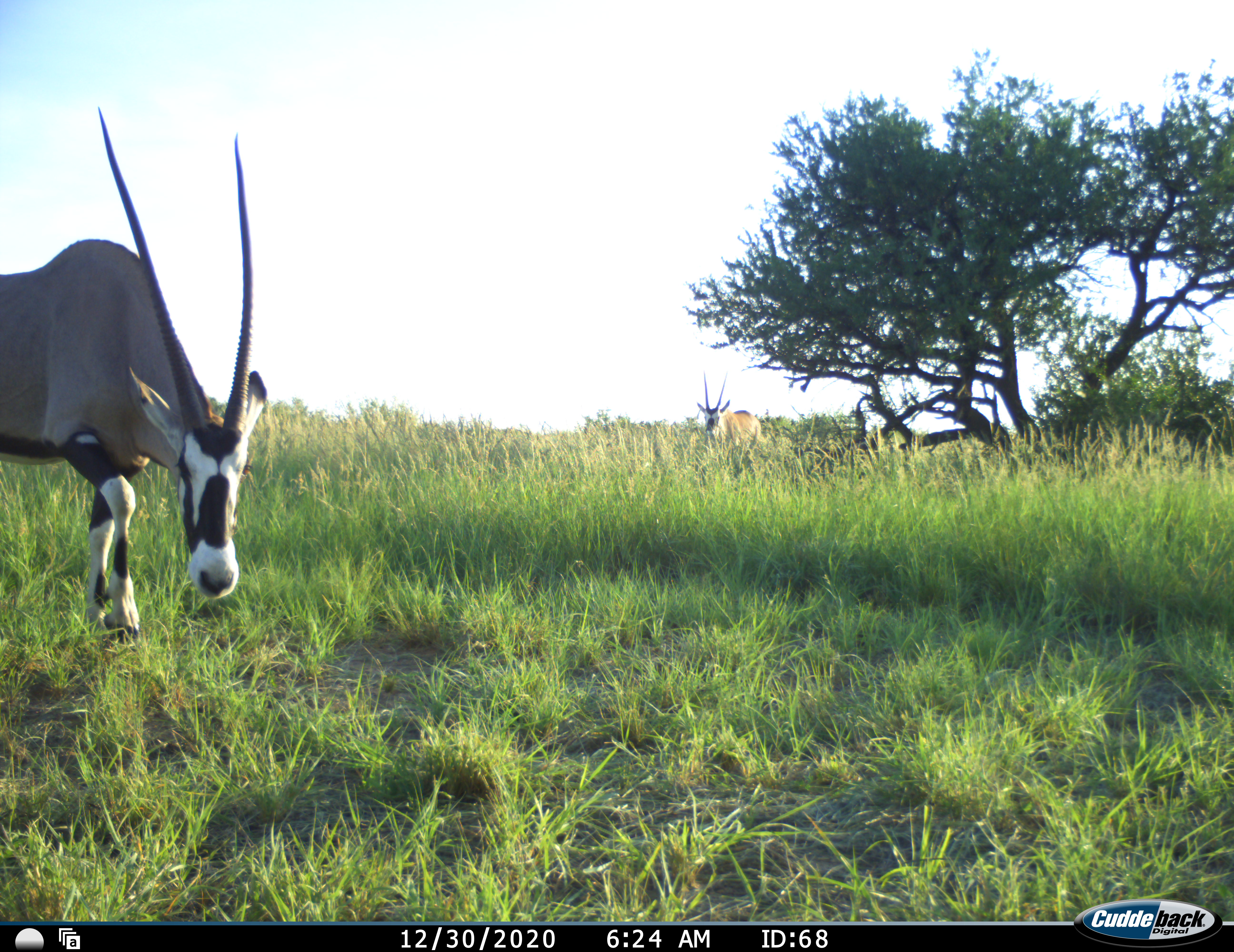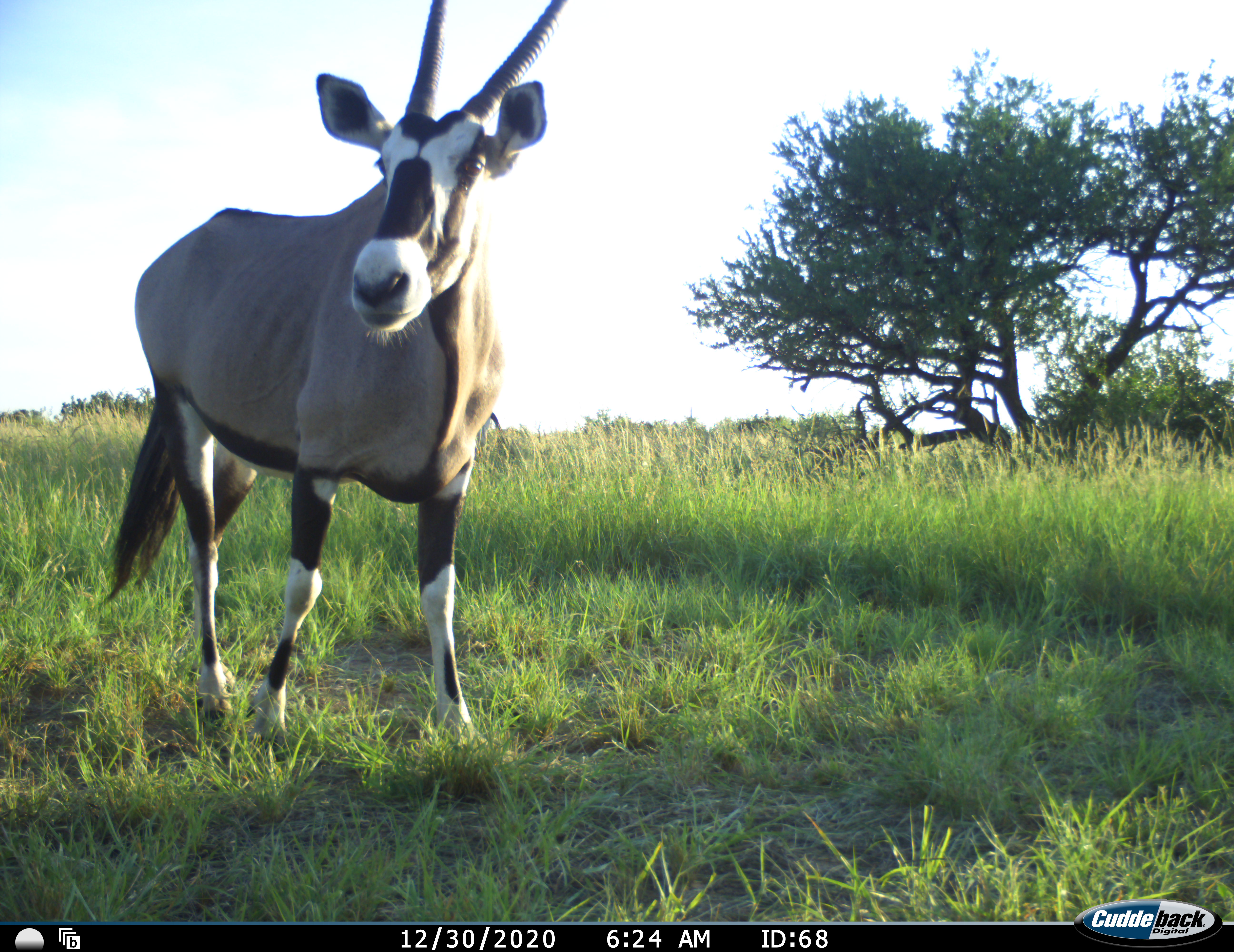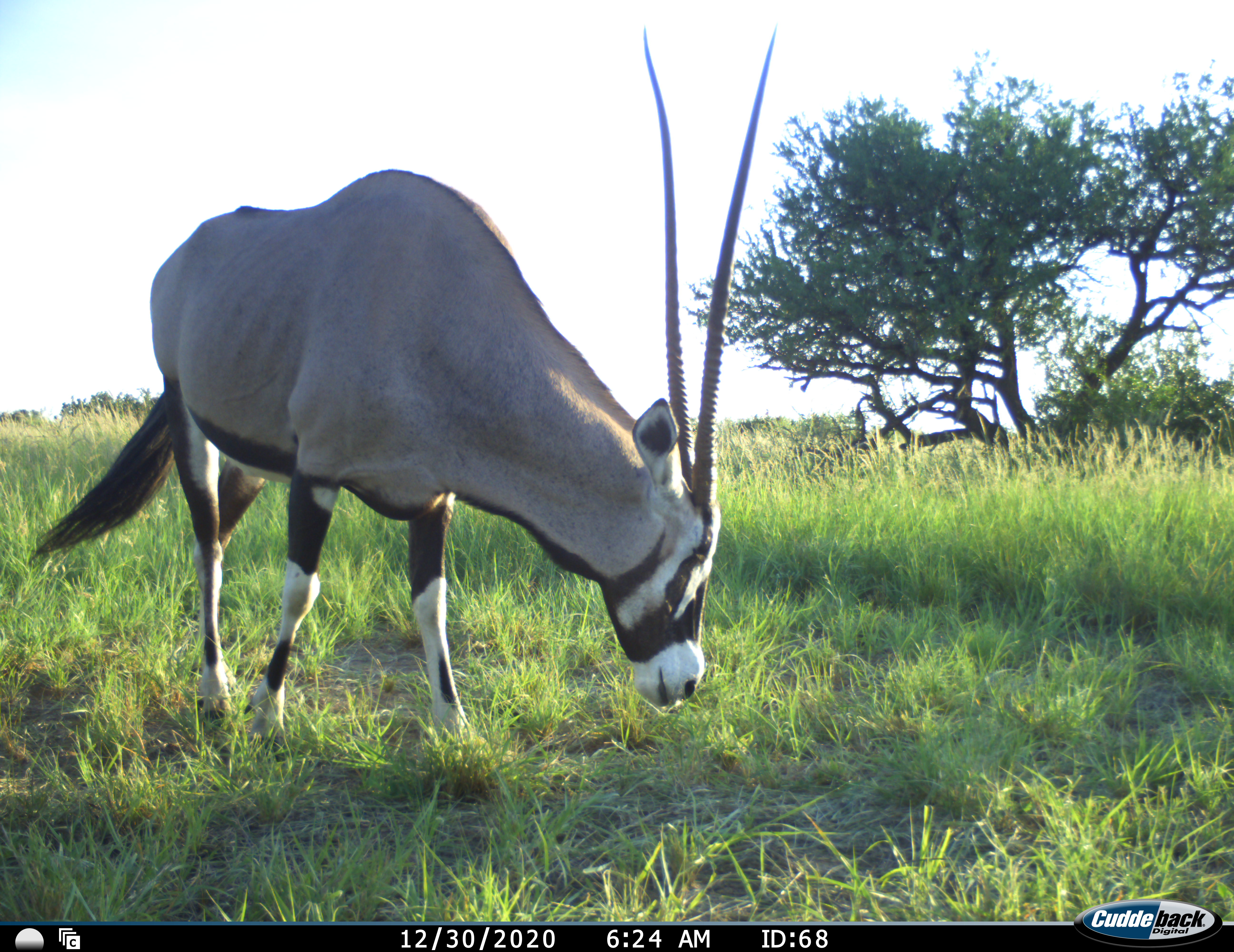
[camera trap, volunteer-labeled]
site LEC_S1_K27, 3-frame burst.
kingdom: Animalia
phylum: Chordata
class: Mammalia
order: Artiodactyla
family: Bovidae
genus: Oryx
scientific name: Oryx gazella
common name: gemsbok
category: oryx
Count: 2.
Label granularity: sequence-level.